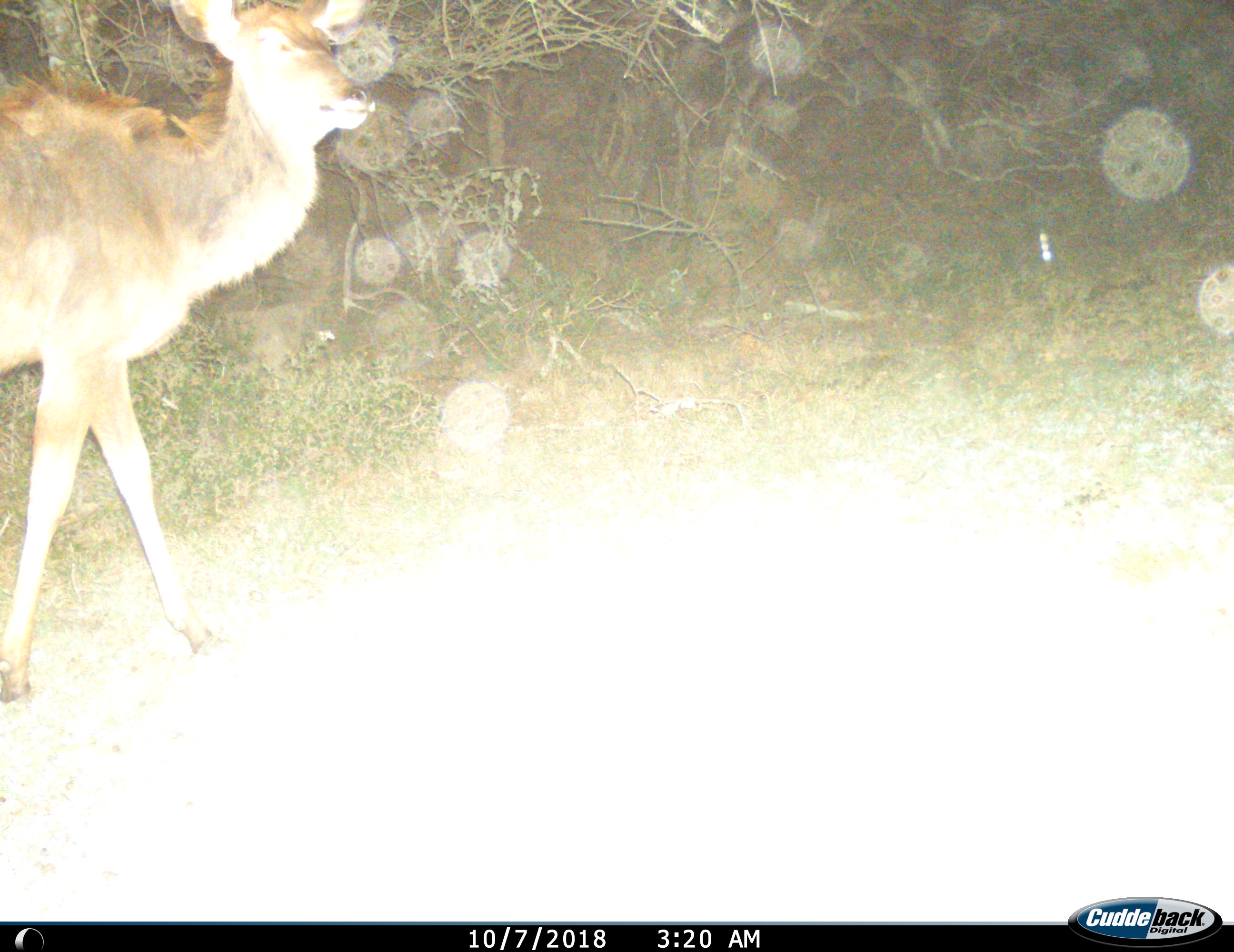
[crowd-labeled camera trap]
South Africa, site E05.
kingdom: Animalia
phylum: Chordata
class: Mammalia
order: Artiodactyla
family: Bovidae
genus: Tragelaphus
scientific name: Tragelaphus strepsiceros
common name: greater kudu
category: kudu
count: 1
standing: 56%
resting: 0%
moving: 44%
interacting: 0%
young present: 0%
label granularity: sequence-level